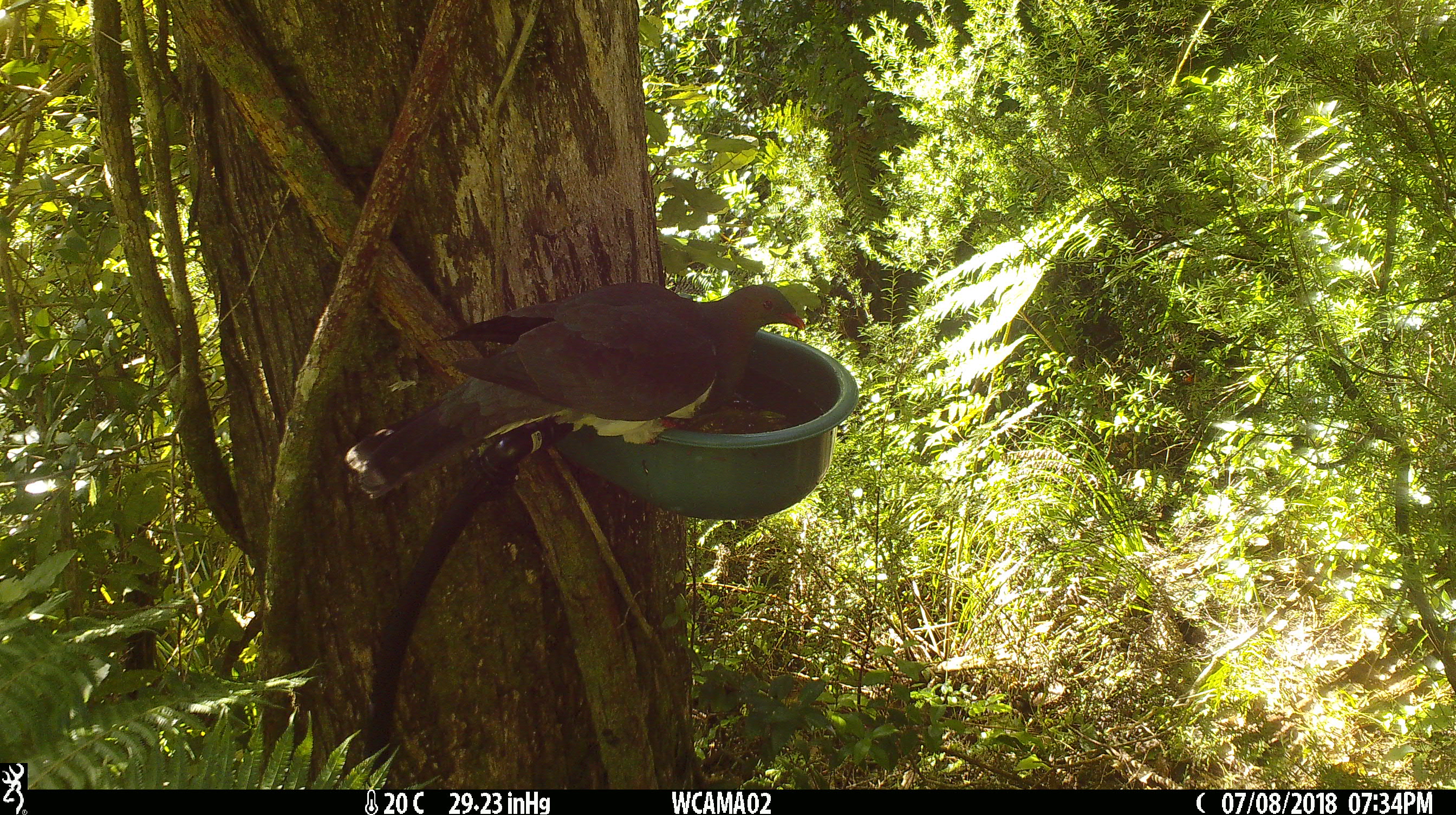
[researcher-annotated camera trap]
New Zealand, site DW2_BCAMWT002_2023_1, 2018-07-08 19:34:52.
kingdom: Animalia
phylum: Chordata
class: Aves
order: Columbiformes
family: Columbidae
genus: Hemiphaga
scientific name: Hemiphaga novaeseelandiae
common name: new zealand pigeon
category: kereru